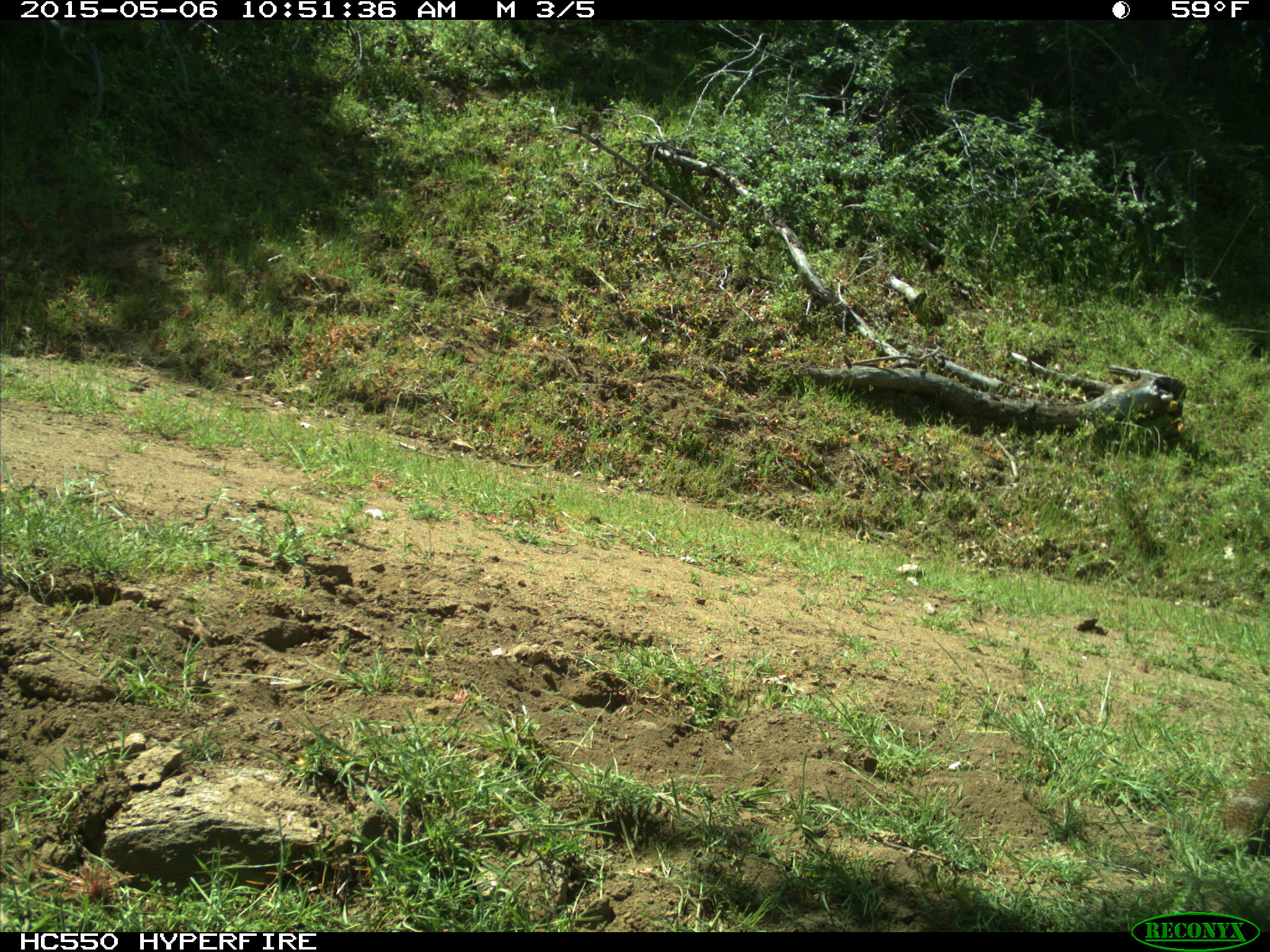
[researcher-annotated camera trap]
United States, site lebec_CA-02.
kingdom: Animalia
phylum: Chordata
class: Mammalia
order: Rodentia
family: Sciuridae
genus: Otospermophilus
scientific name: Otospermophilus beecheyi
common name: california ground squirrel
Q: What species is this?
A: Otospermophilus beecheyi (california ground squirrel).